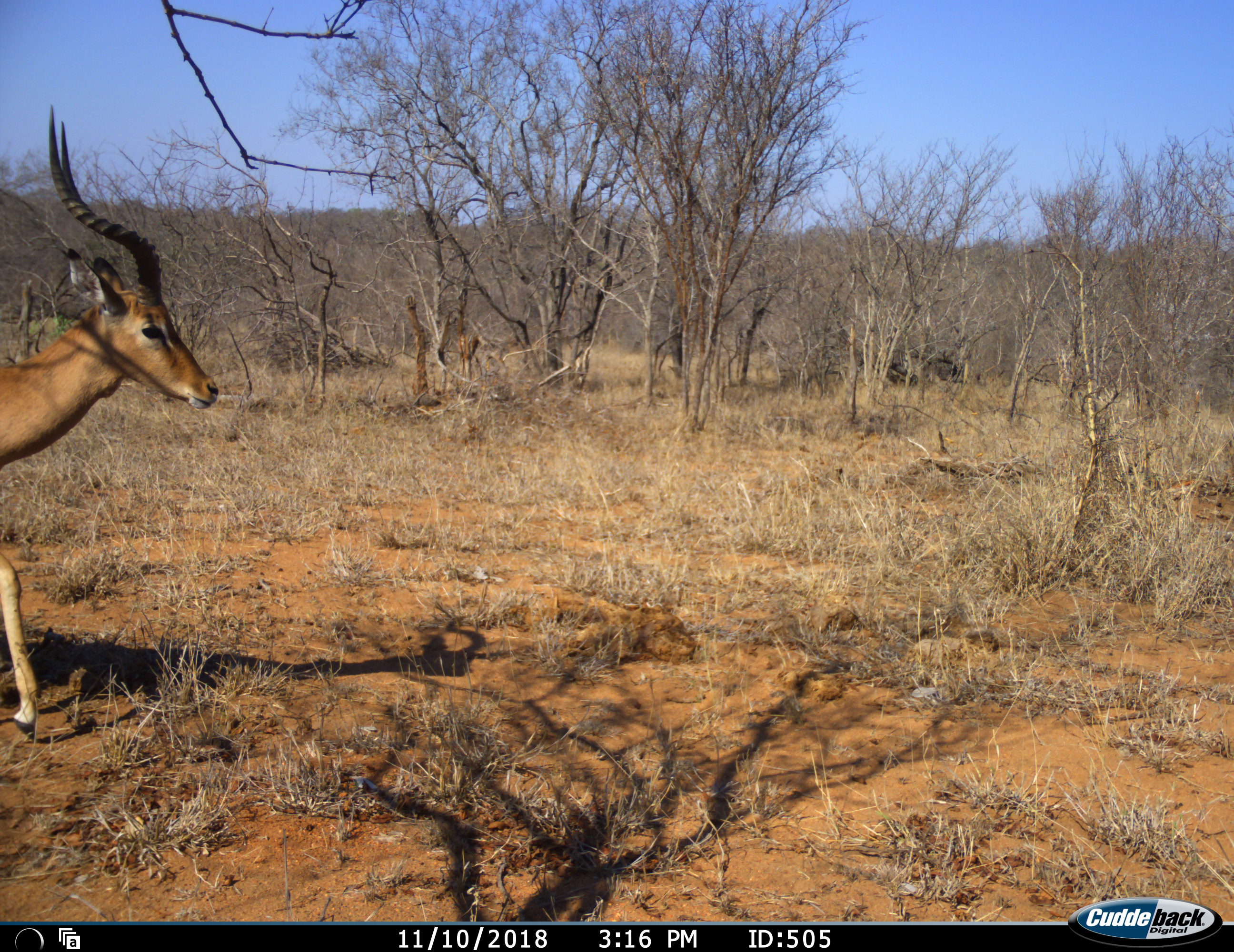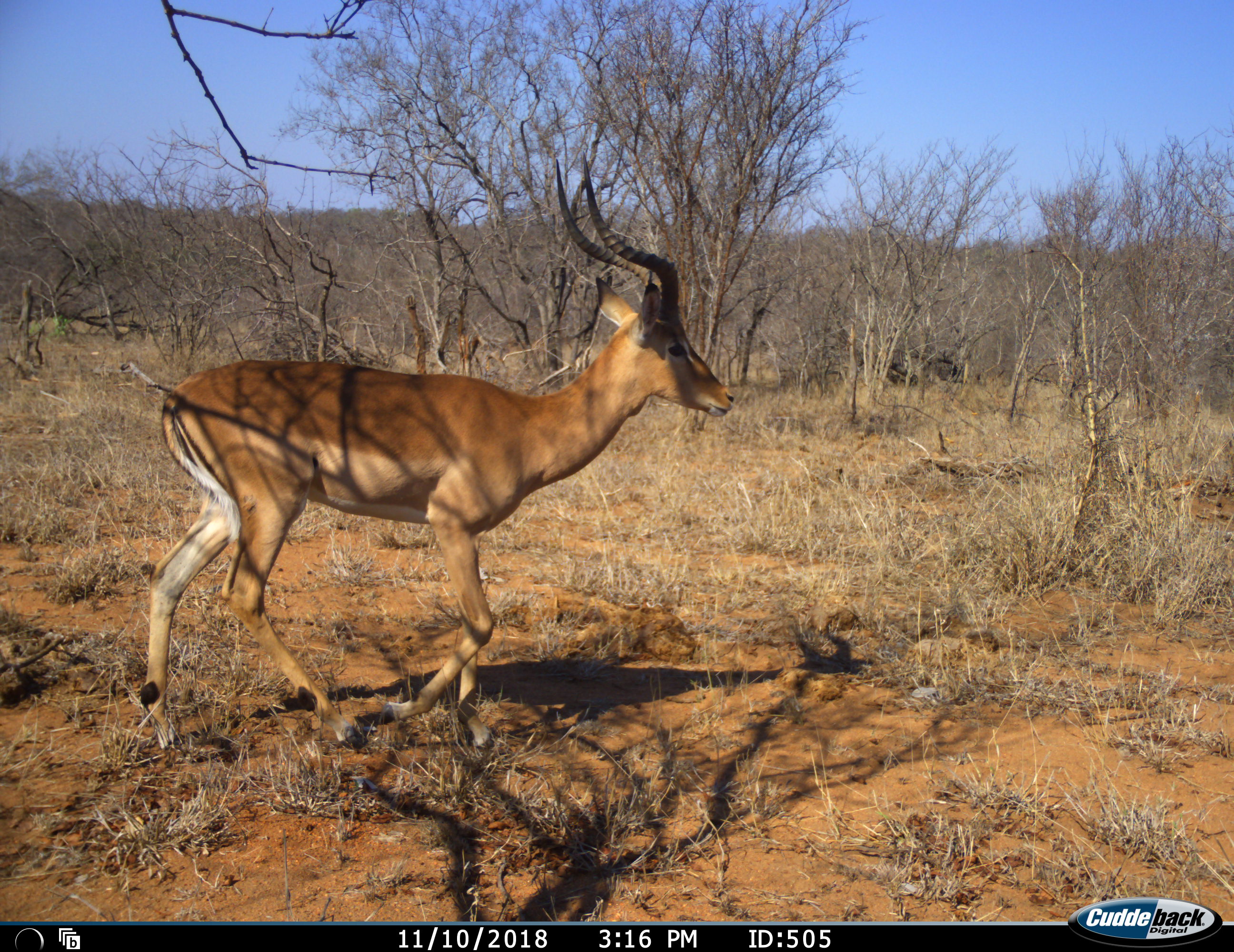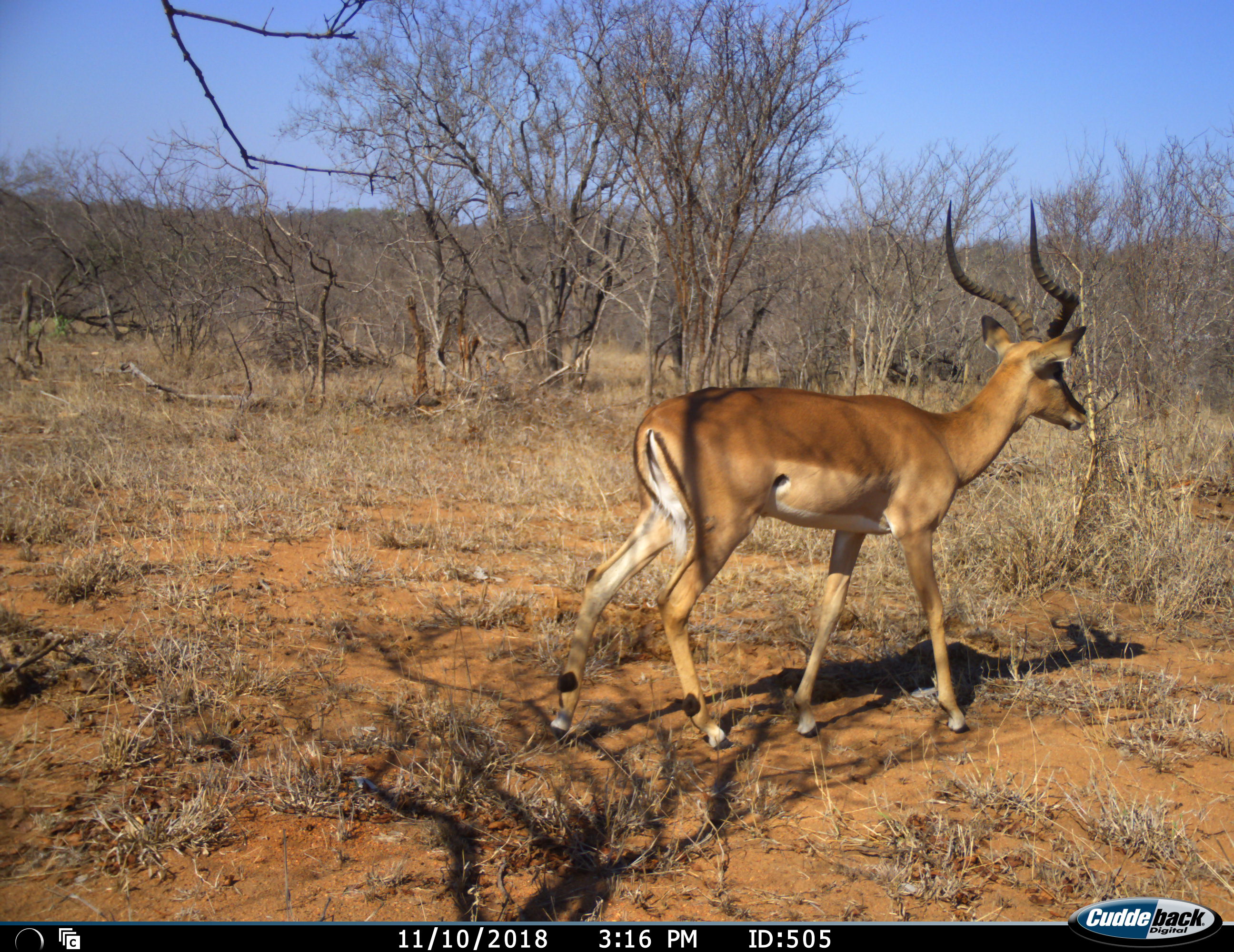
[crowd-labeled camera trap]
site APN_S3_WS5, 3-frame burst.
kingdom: Animalia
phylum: Chordata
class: Mammalia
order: Artiodactyla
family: Bovidae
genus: Aepyceros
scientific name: Aepyceros melampus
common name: impala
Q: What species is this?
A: Impala (Aepyceros melampus).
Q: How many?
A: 1.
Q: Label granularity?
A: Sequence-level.